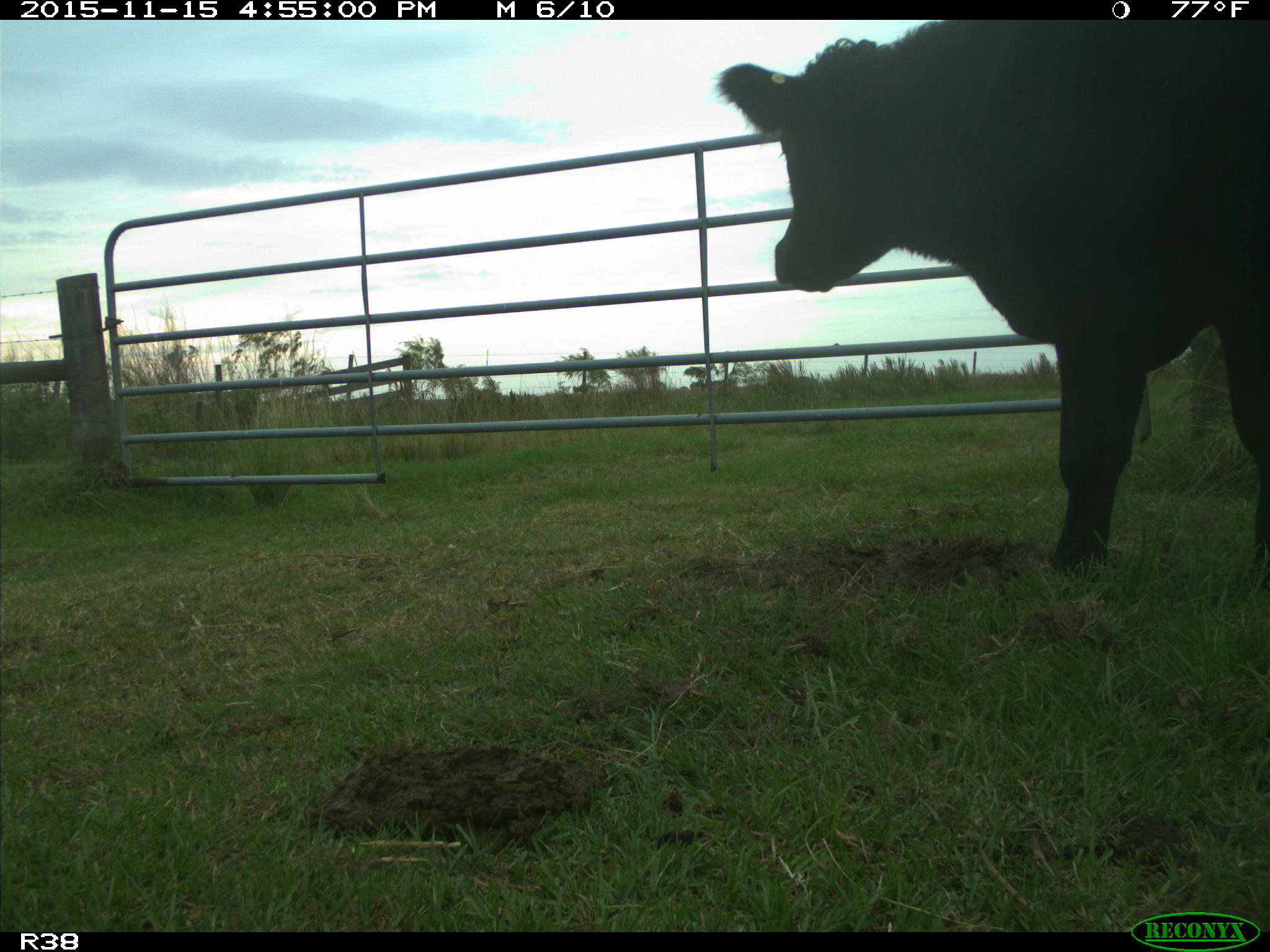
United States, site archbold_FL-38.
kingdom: Animalia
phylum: Chordata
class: Mammalia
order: Artiodactyla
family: Bovidae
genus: Bos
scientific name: Bos taurus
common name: domestic cow